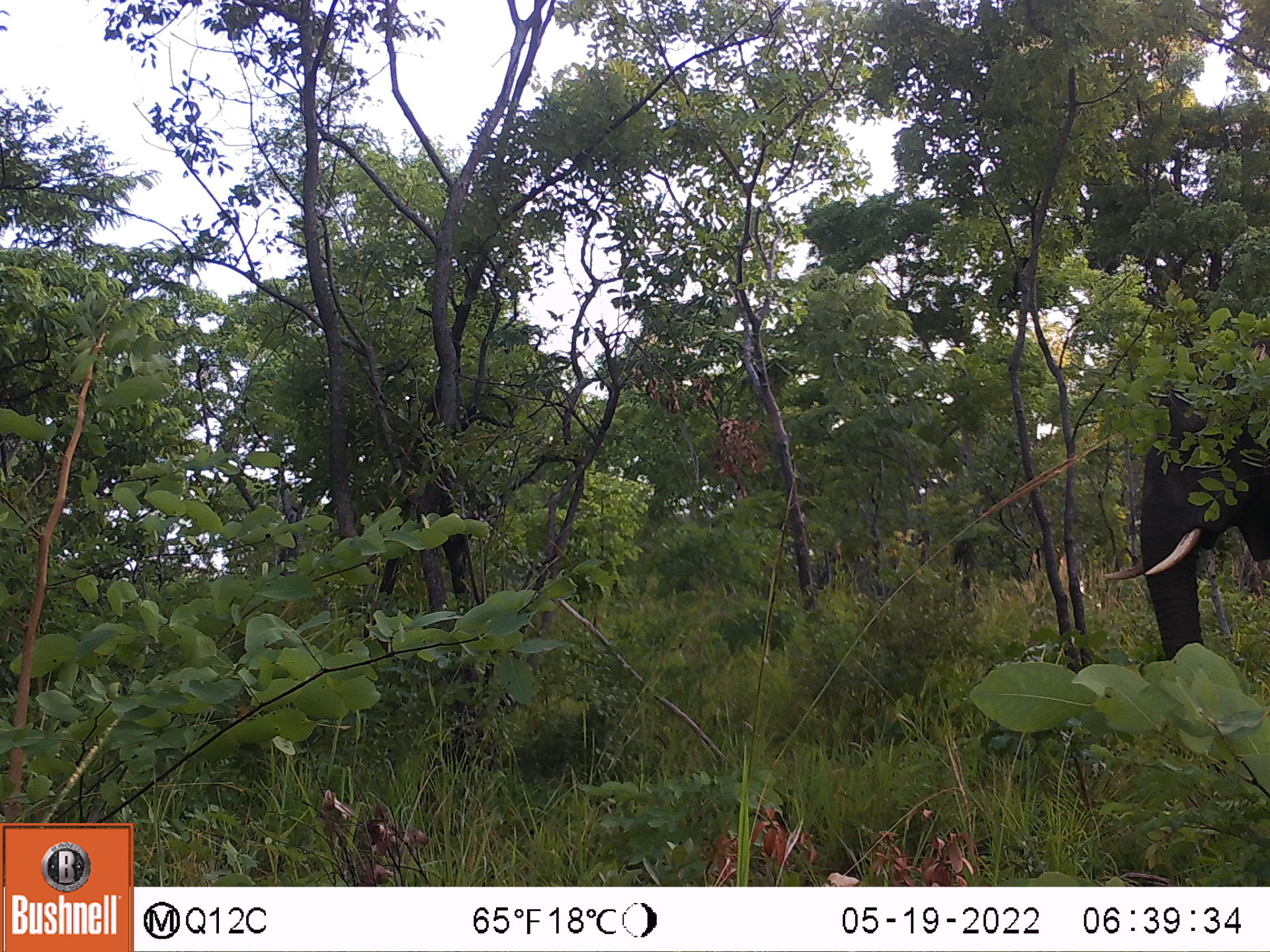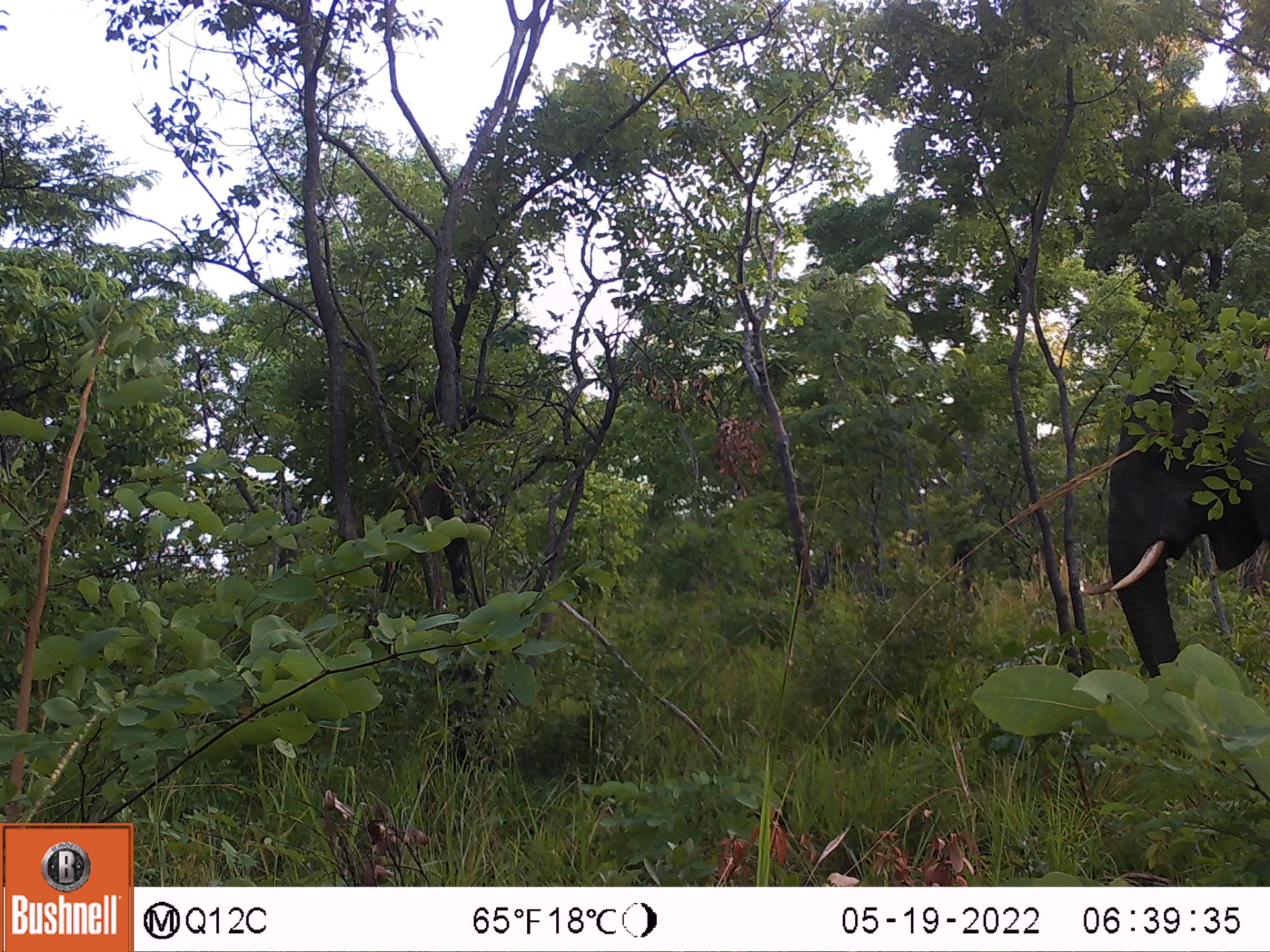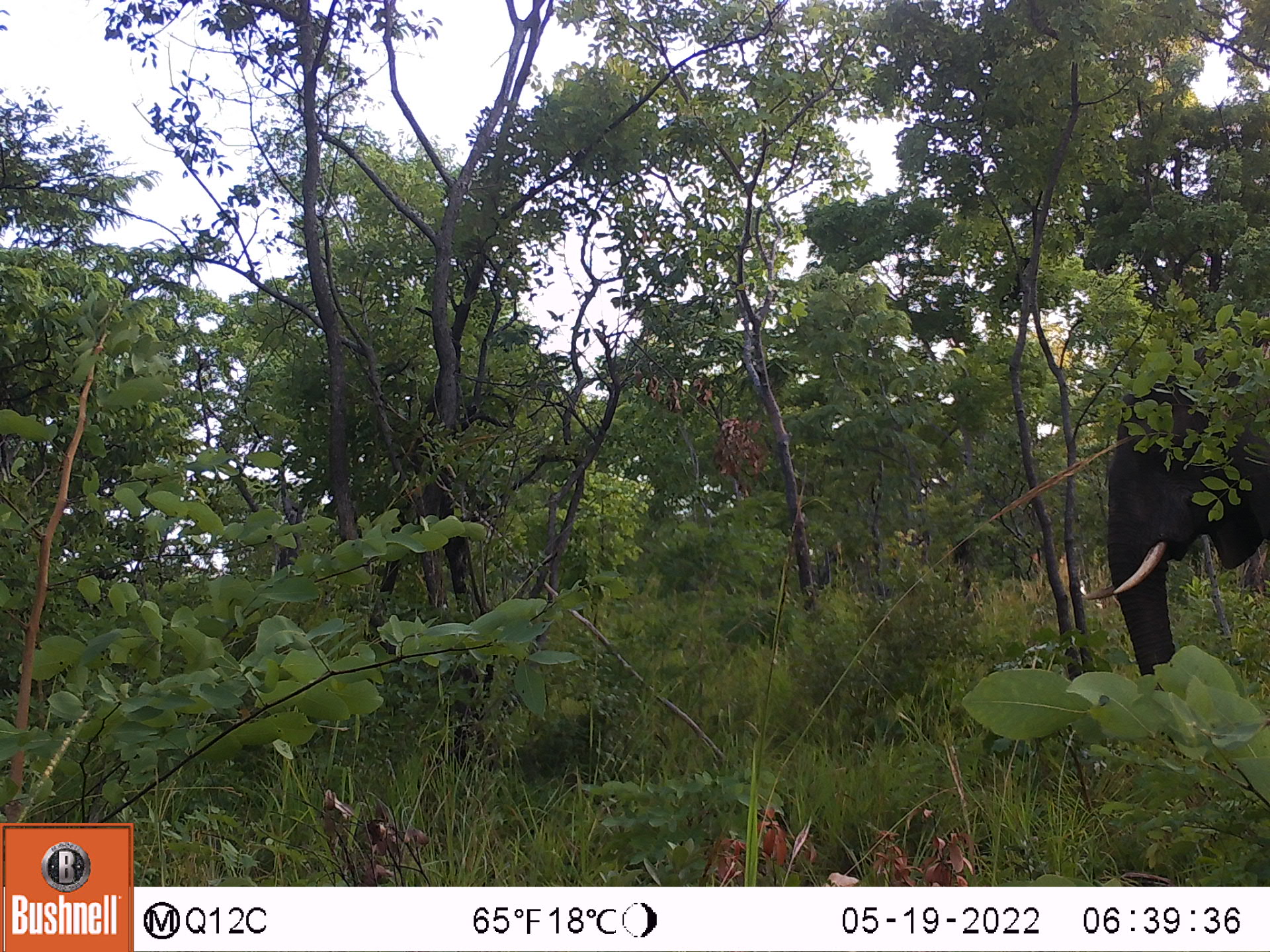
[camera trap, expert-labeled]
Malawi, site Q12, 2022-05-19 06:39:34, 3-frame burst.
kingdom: Animalia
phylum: Chordata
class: Mammalia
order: Proboscidea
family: Elephantidae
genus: Loxodonta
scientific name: Loxodonta africana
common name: african savanna elephant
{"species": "african savanna elephant (Loxodonta africana)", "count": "1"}